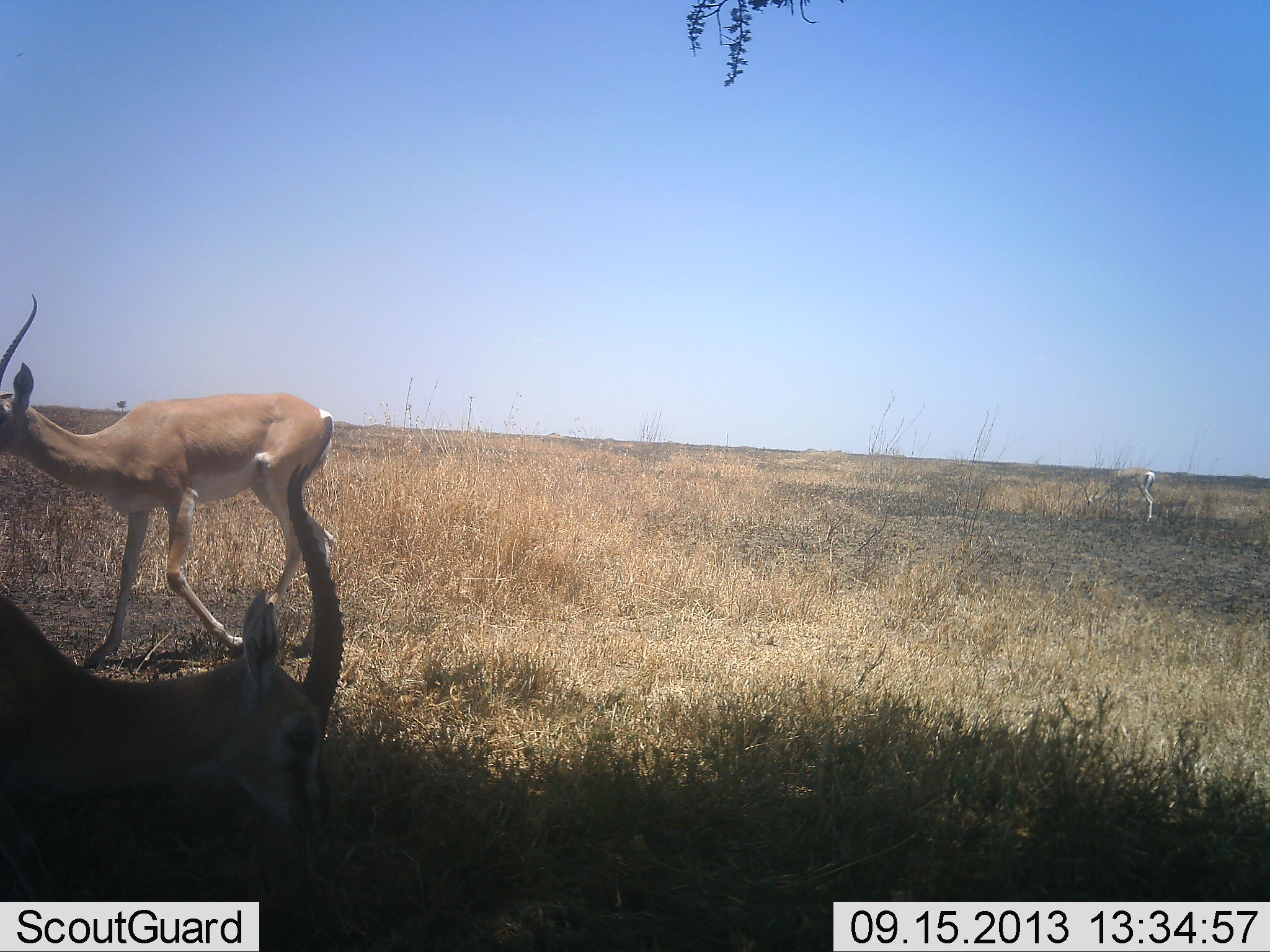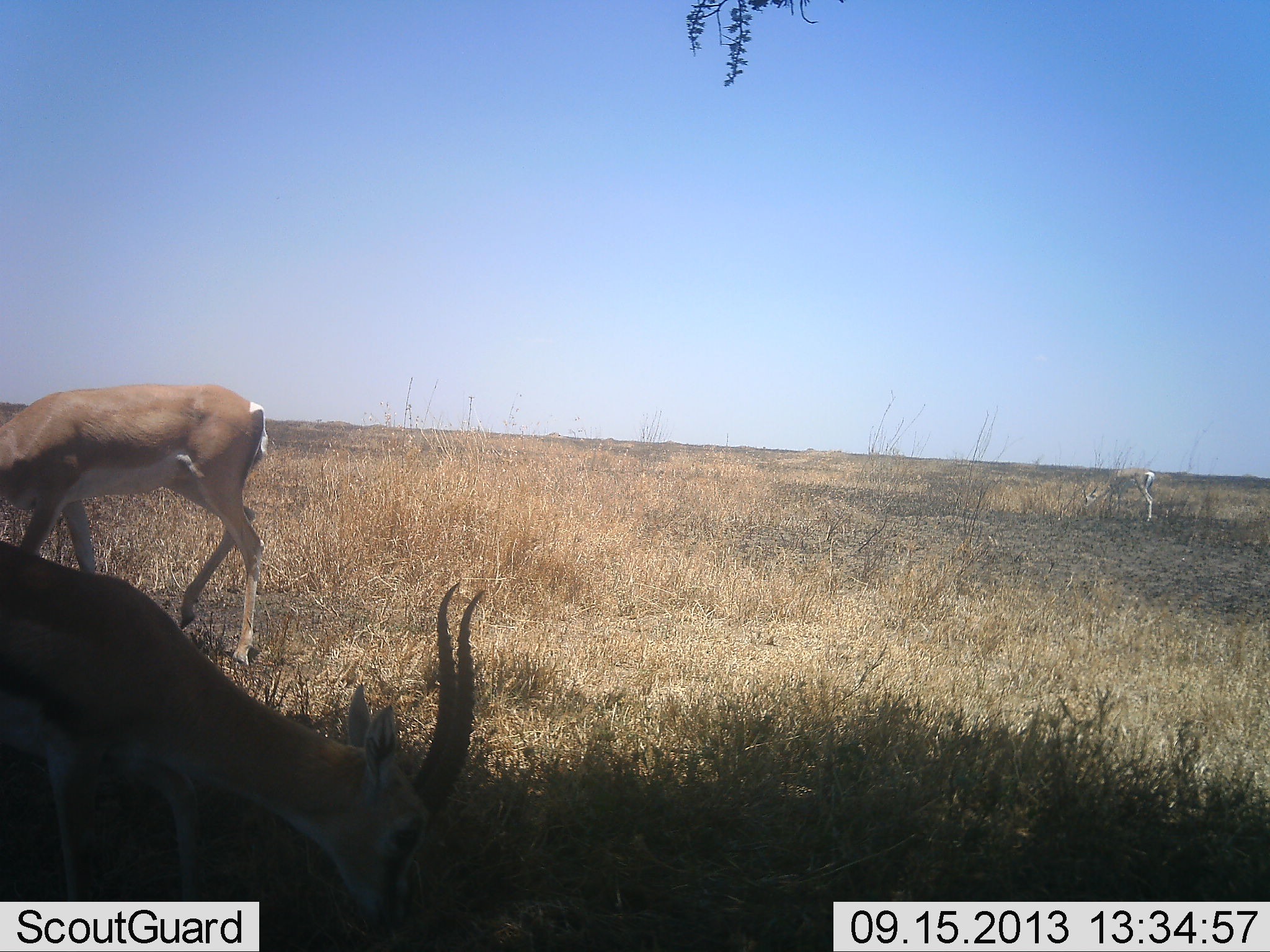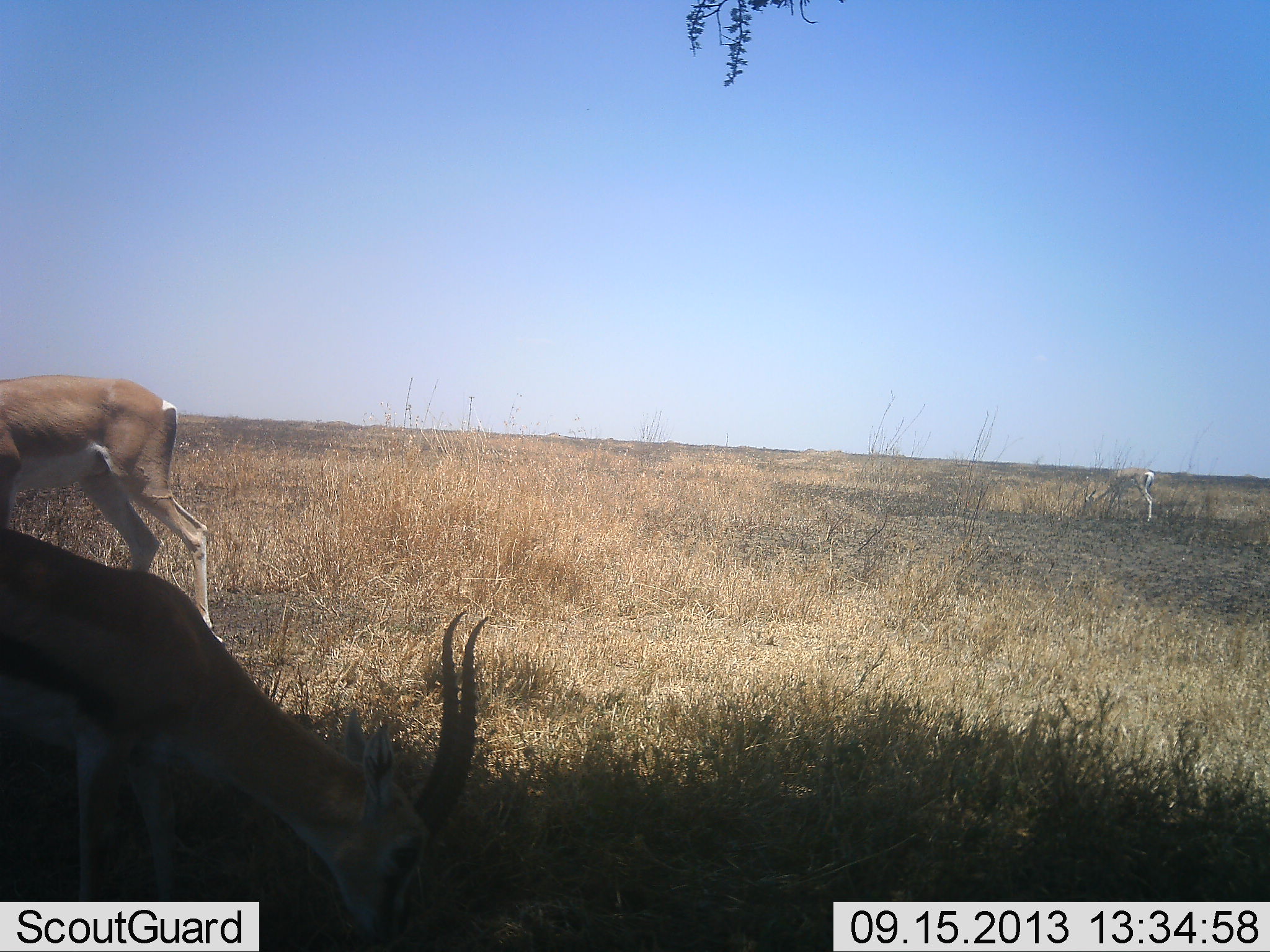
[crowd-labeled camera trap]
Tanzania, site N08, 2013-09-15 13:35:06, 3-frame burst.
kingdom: Animalia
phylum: Chordata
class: Mammalia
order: Artiodactyla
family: Bovidae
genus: Nanger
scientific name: Nanger granti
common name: grant's gazelle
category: gazellegrants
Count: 2.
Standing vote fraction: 38%.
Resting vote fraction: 0%.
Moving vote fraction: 38%.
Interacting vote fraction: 0%.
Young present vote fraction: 3%.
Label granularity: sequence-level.